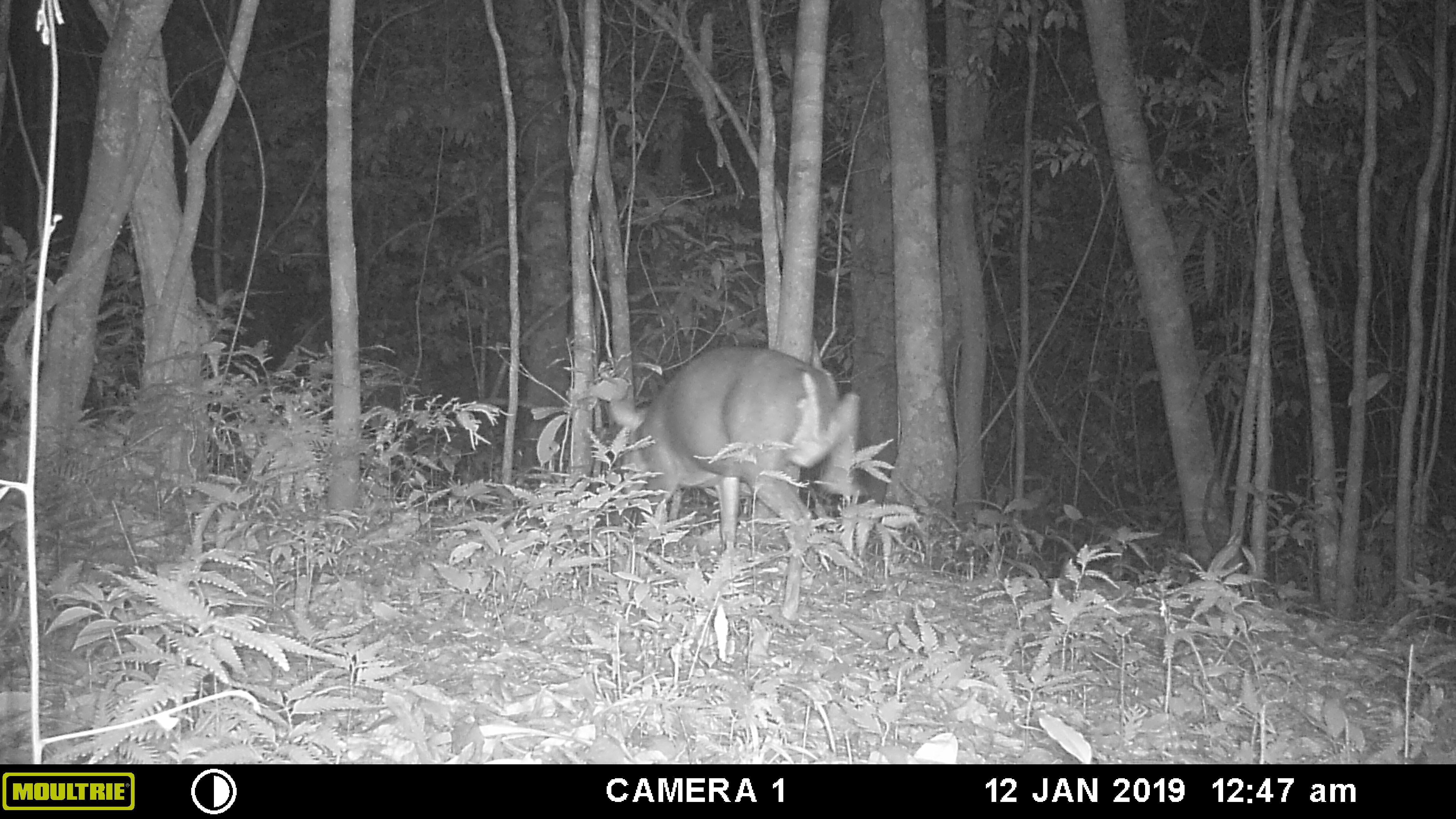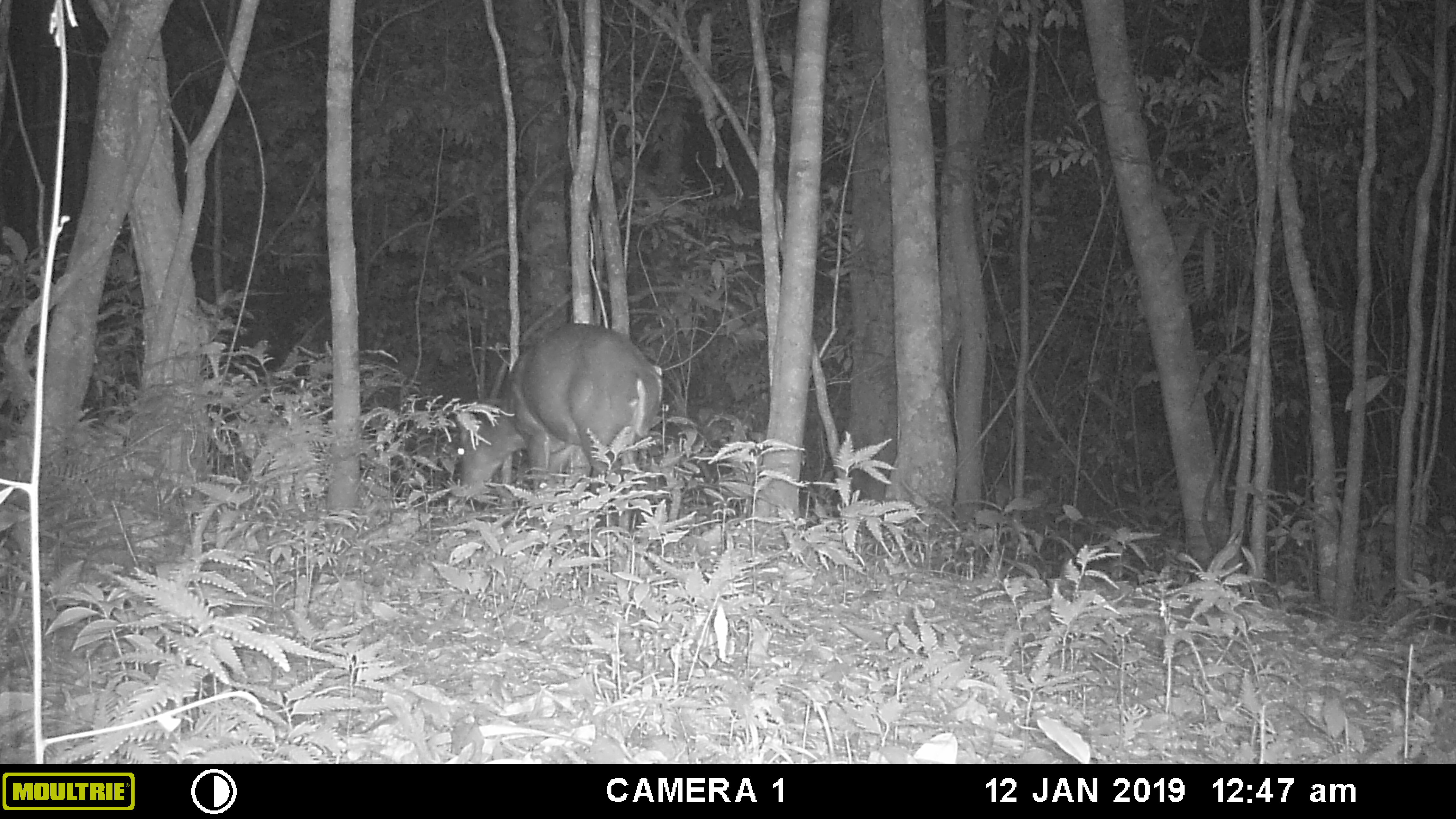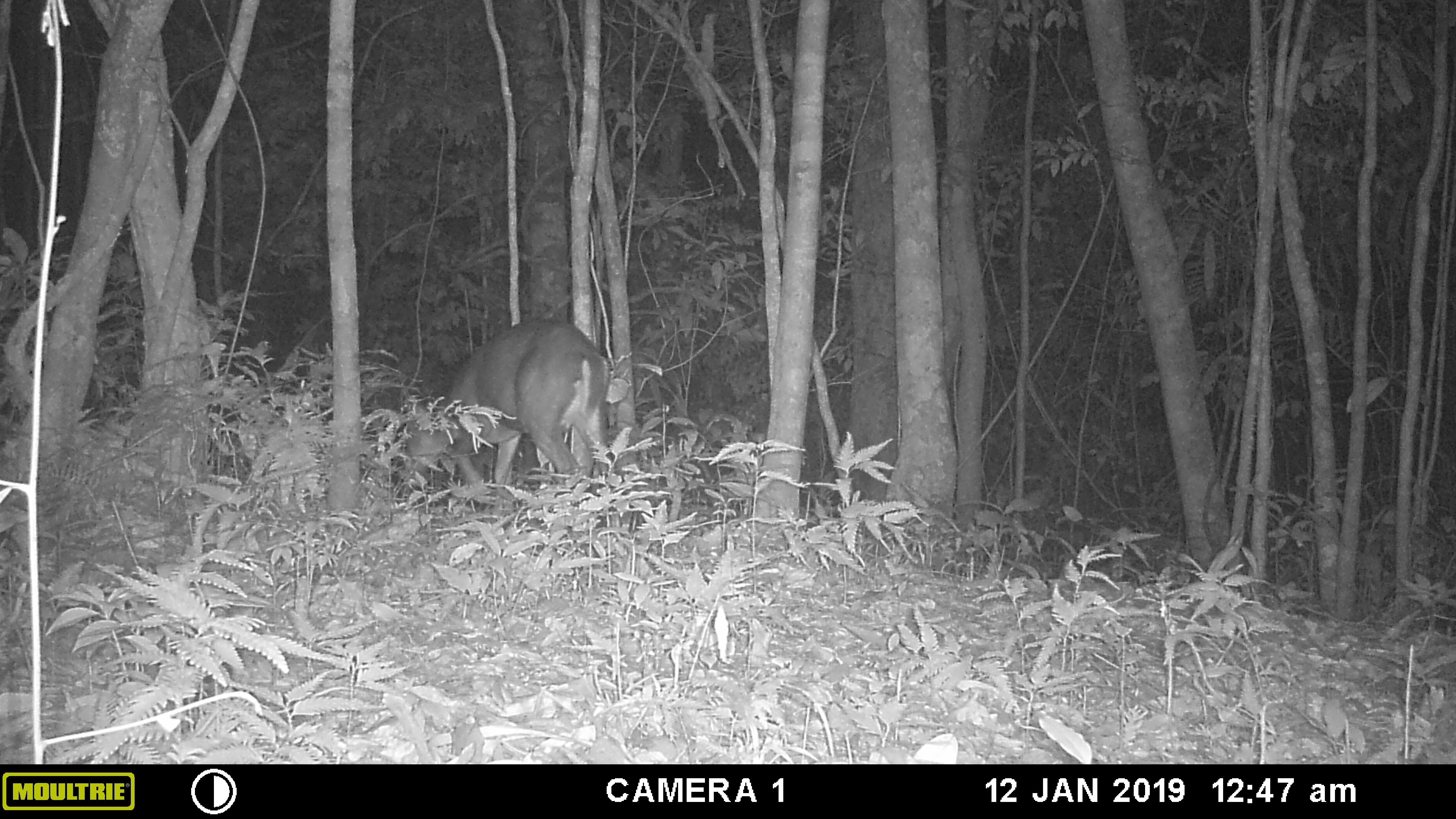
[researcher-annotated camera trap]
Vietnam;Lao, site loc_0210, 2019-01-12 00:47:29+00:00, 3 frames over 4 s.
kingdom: Animalia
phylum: Chordata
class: Mammalia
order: Artiodactyla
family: Cervidae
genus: Muntiacus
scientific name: Muntiacus rooseveltorum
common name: roosevelt's muntjac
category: roosevelts muntjac group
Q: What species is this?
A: Roosevelts muntjac group (roosevelt's muntjac) (Muntiacus rooseveltorum).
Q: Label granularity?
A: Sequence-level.